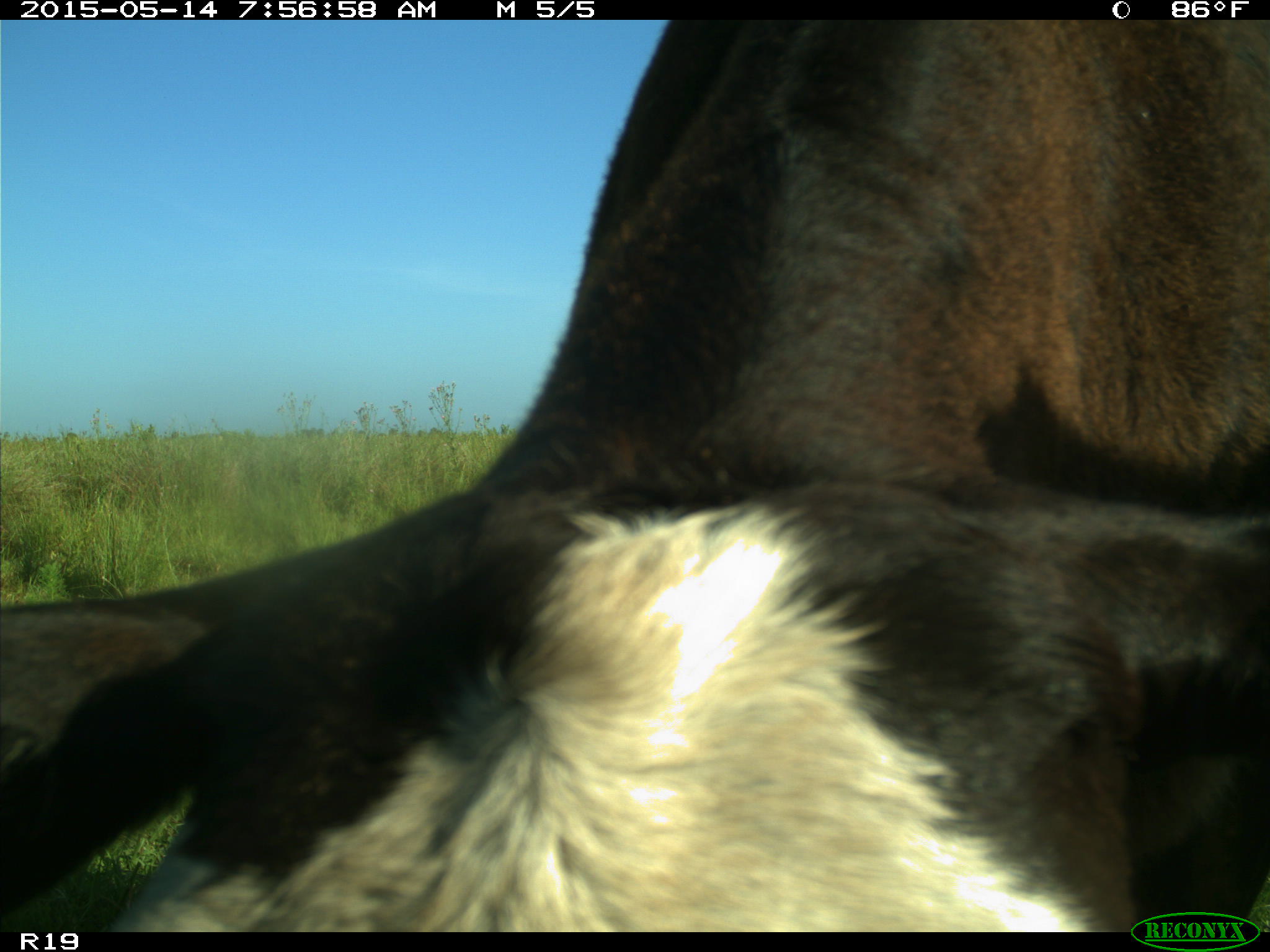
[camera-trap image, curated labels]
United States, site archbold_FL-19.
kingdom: Animalia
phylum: Chordata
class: Mammalia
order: Artiodactyla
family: Bovidae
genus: Bos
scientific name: Bos taurus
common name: domestic cow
Bos taurus (domestic cow).